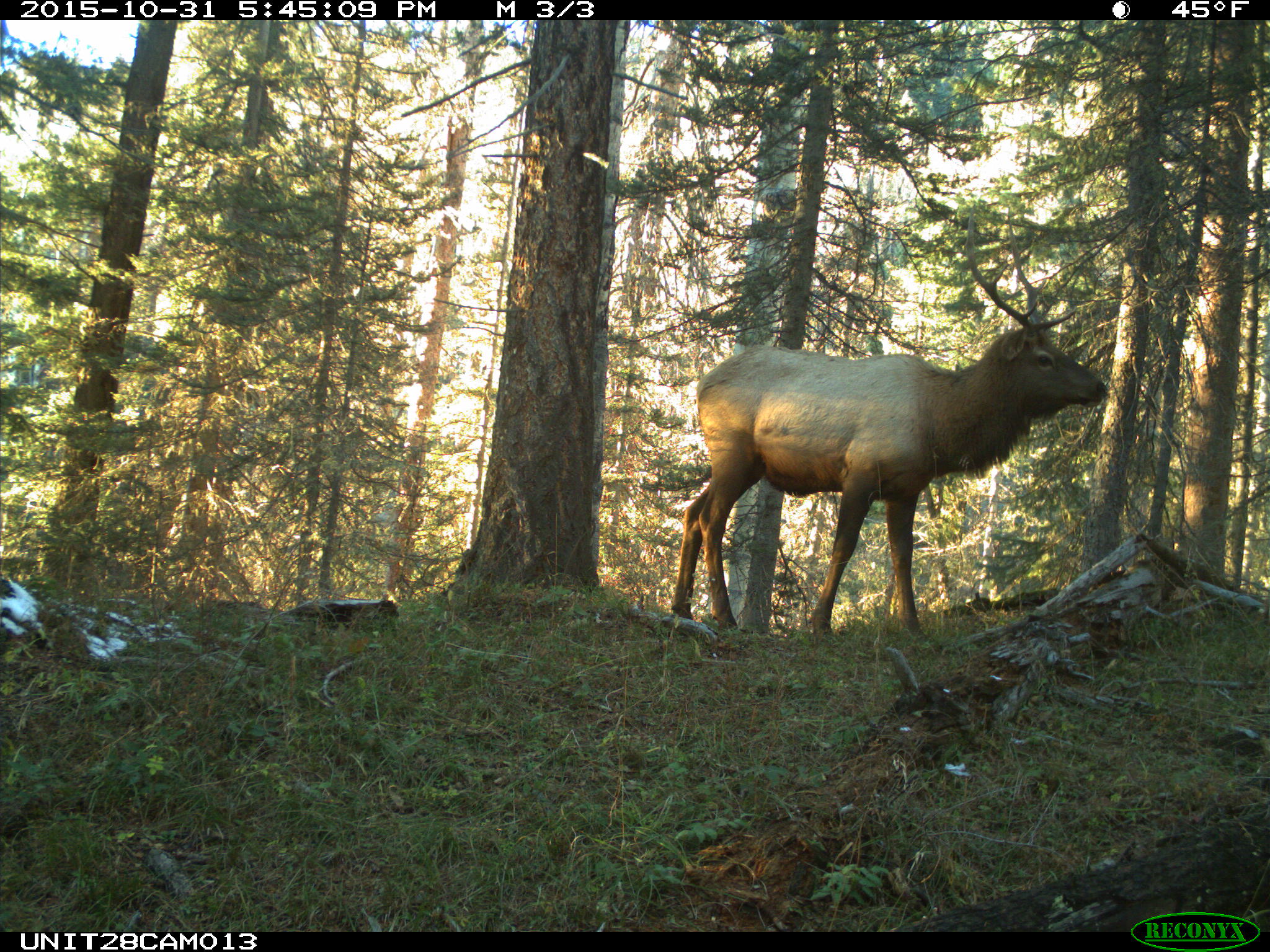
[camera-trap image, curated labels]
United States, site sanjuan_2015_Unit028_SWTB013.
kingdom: Animalia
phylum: Chordata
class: Mammalia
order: Artiodactyla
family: Cervidae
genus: Cervus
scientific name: Cervus elaphus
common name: red deer